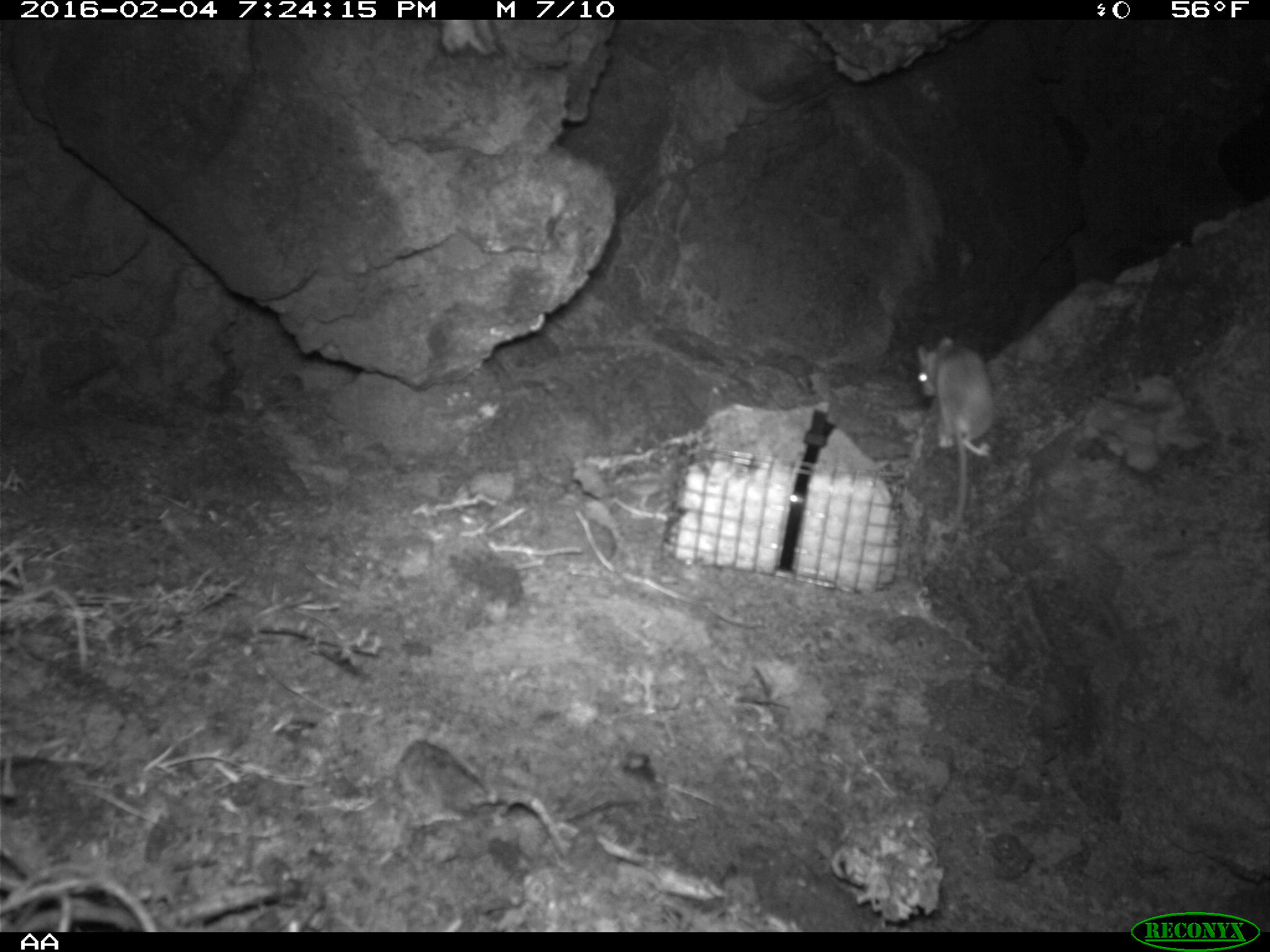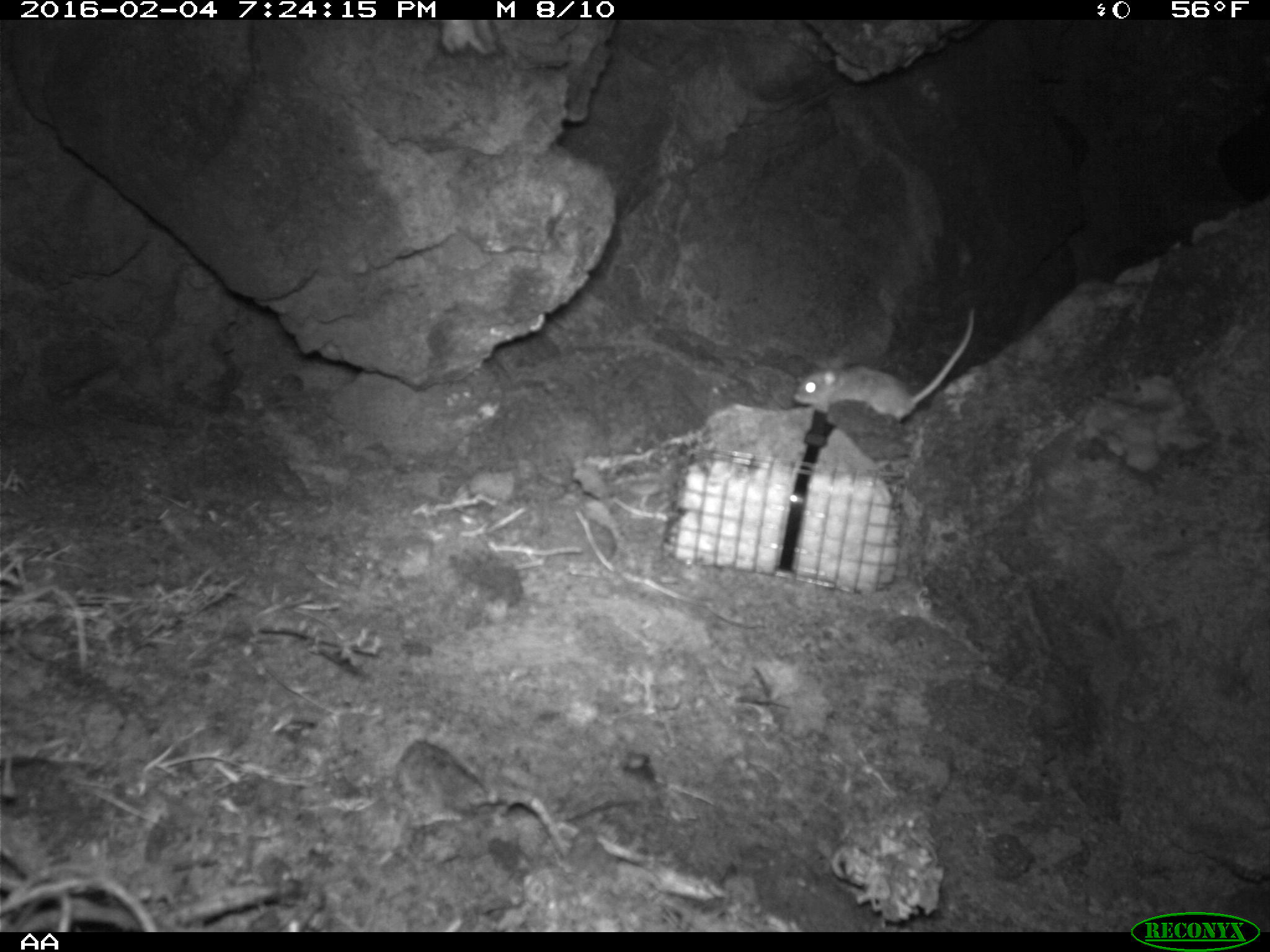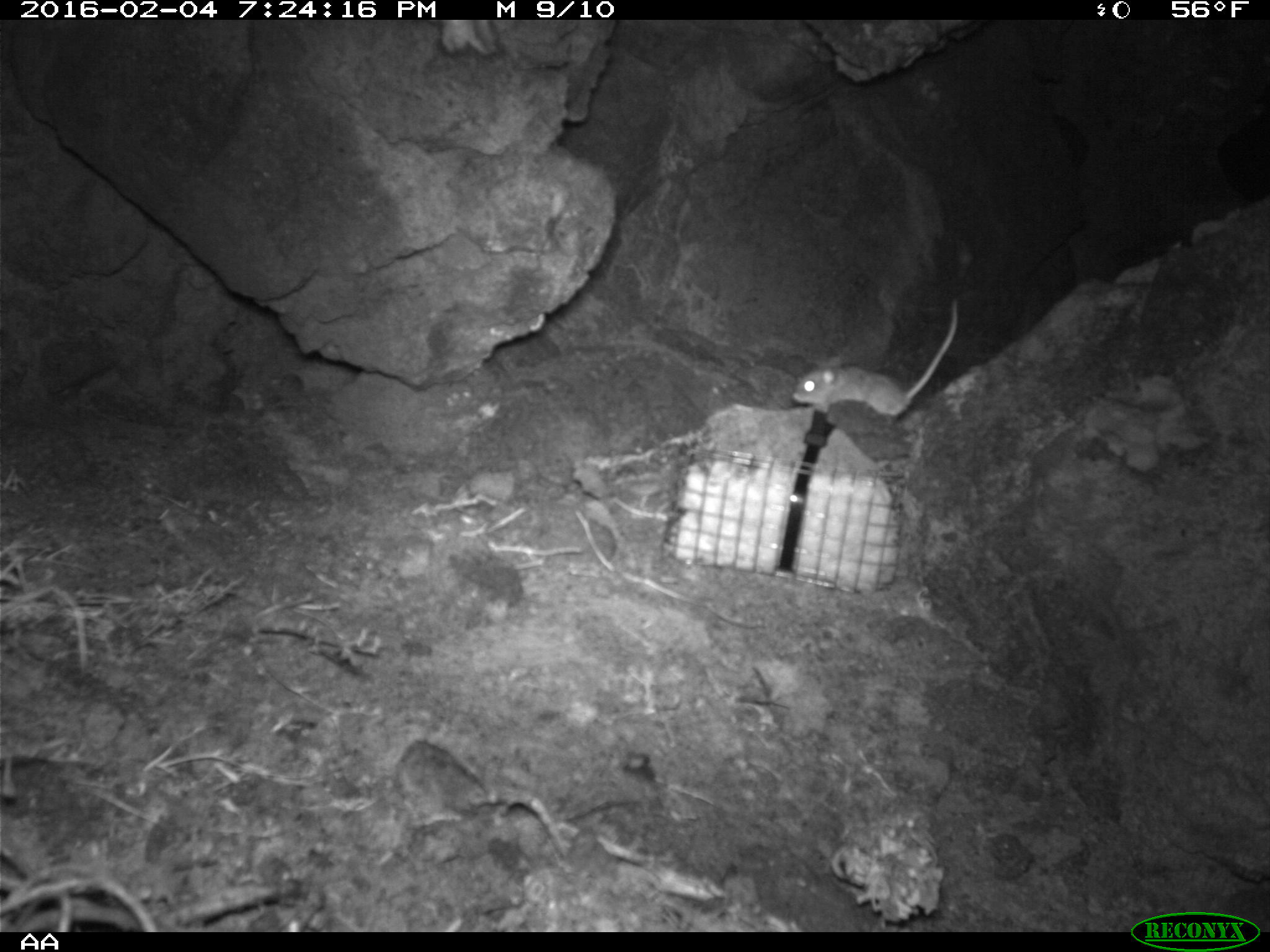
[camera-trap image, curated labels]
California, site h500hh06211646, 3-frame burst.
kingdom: Animalia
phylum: Chordata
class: Mammalia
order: Rodentia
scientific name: Rodentia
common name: rodent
Rodent (Rodentia).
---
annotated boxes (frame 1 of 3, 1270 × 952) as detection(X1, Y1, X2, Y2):
rodent: detection(917, 337, 993, 542)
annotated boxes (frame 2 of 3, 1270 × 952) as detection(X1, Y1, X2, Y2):
rodent: detection(787, 305, 974, 424)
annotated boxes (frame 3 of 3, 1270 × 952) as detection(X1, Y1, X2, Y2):
rodent: detection(789, 298, 957, 423)